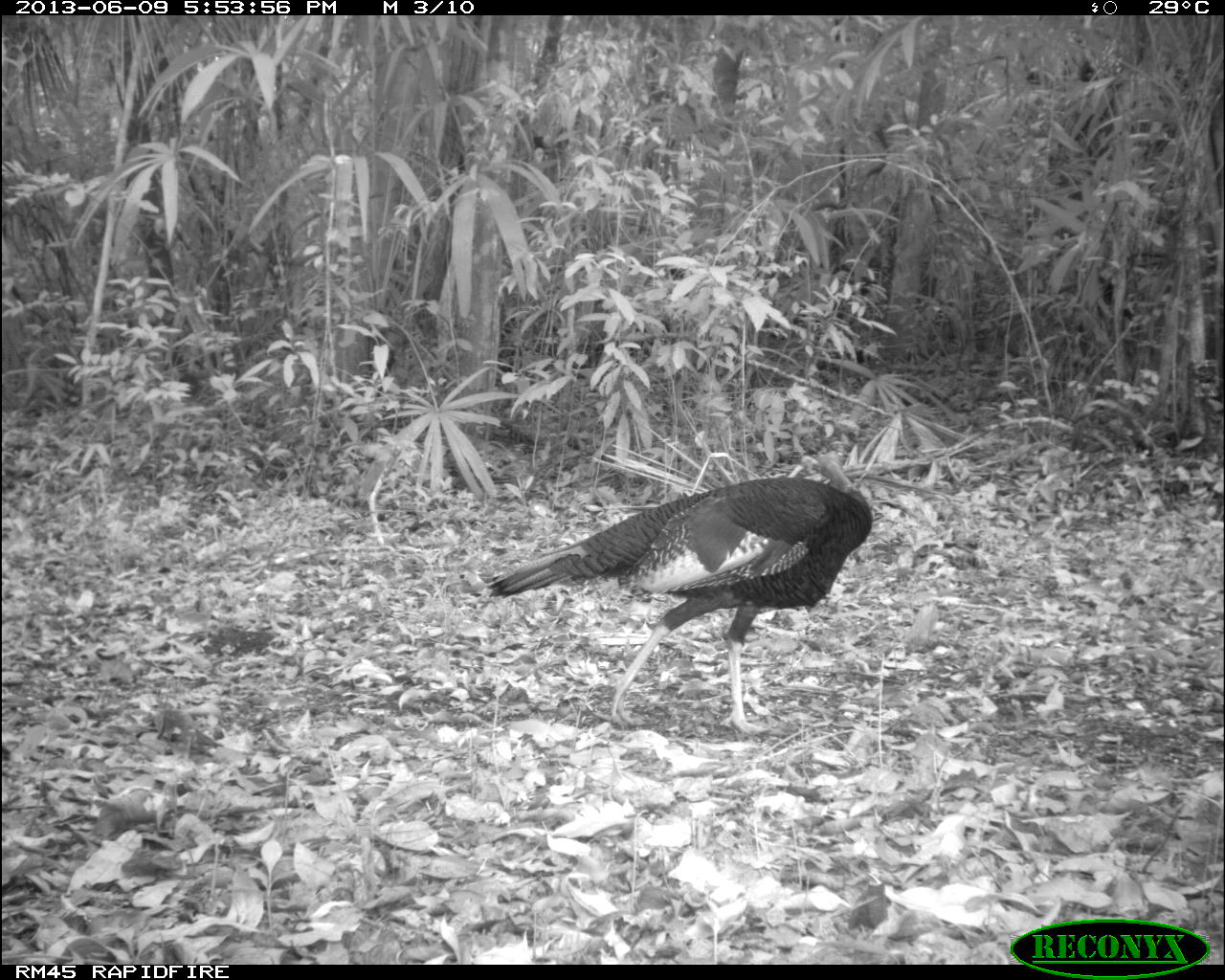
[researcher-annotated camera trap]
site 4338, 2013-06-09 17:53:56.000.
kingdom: Animalia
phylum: Chordata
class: Aves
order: Galliformes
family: Phasianidae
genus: Meleagris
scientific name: Meleagris ocellata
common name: ocellated turkey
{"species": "Meleagris ocellata (ocellated turkey)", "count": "1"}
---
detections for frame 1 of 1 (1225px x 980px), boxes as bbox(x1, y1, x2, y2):
meleagris ocellata: bbox(482, 449, 874, 734)